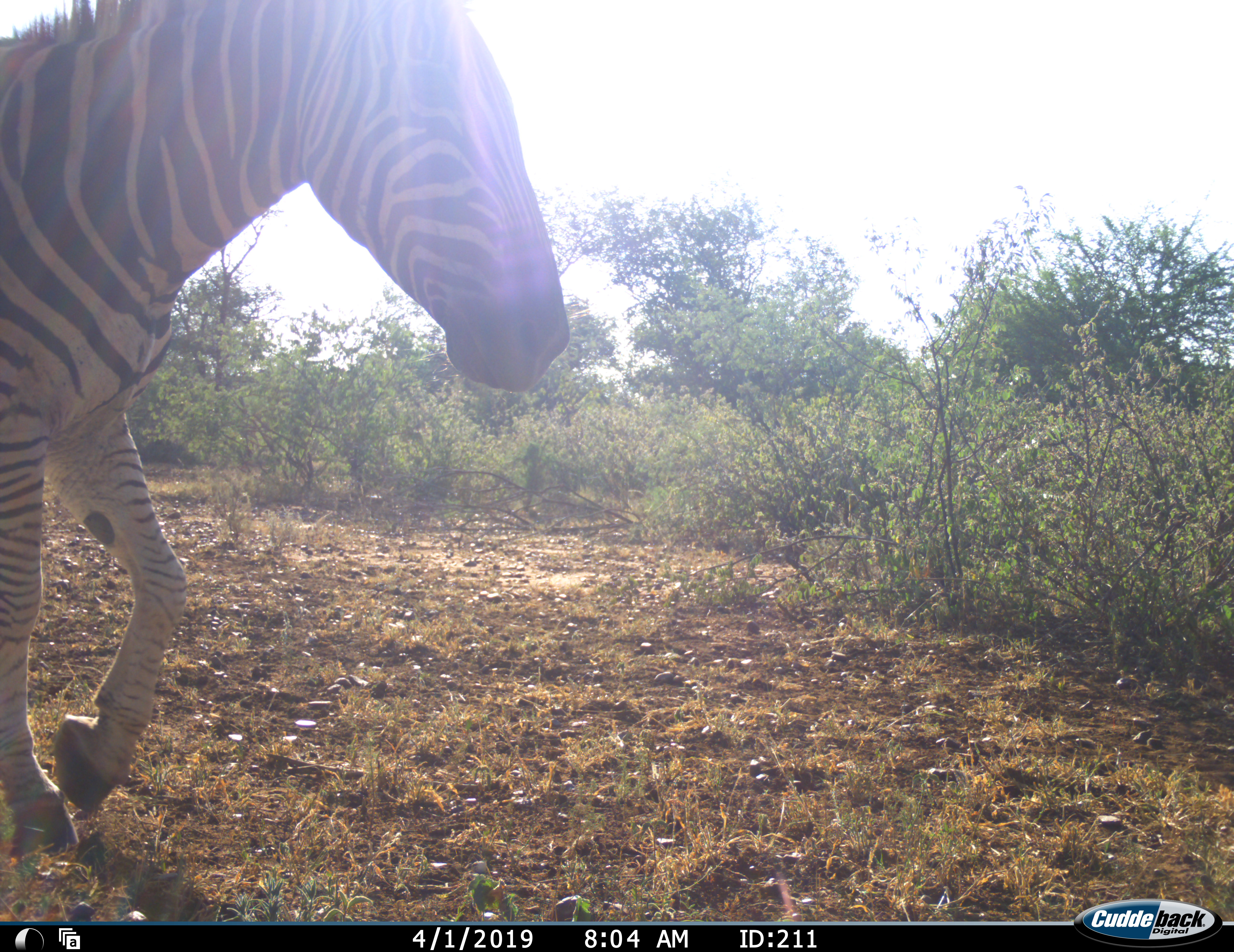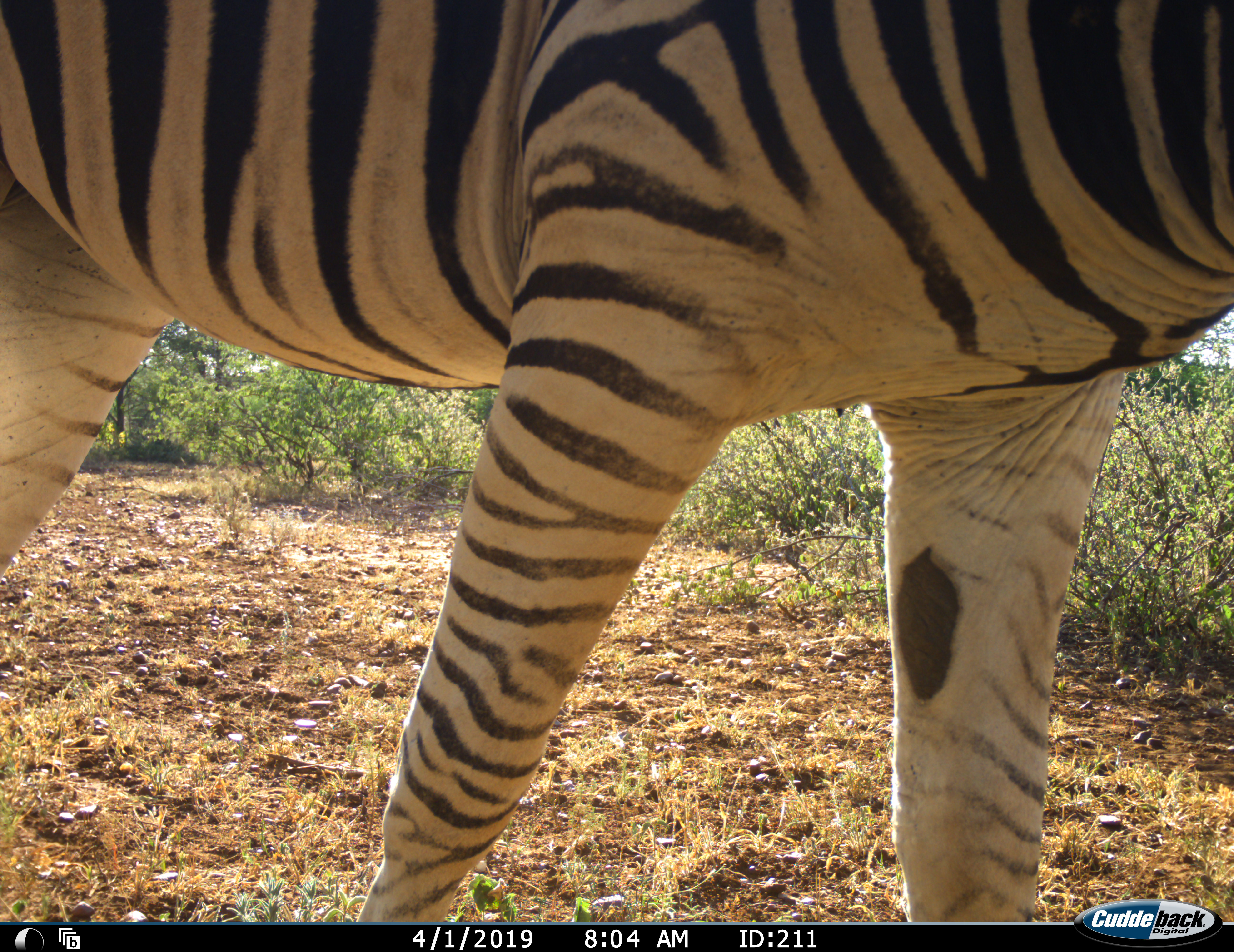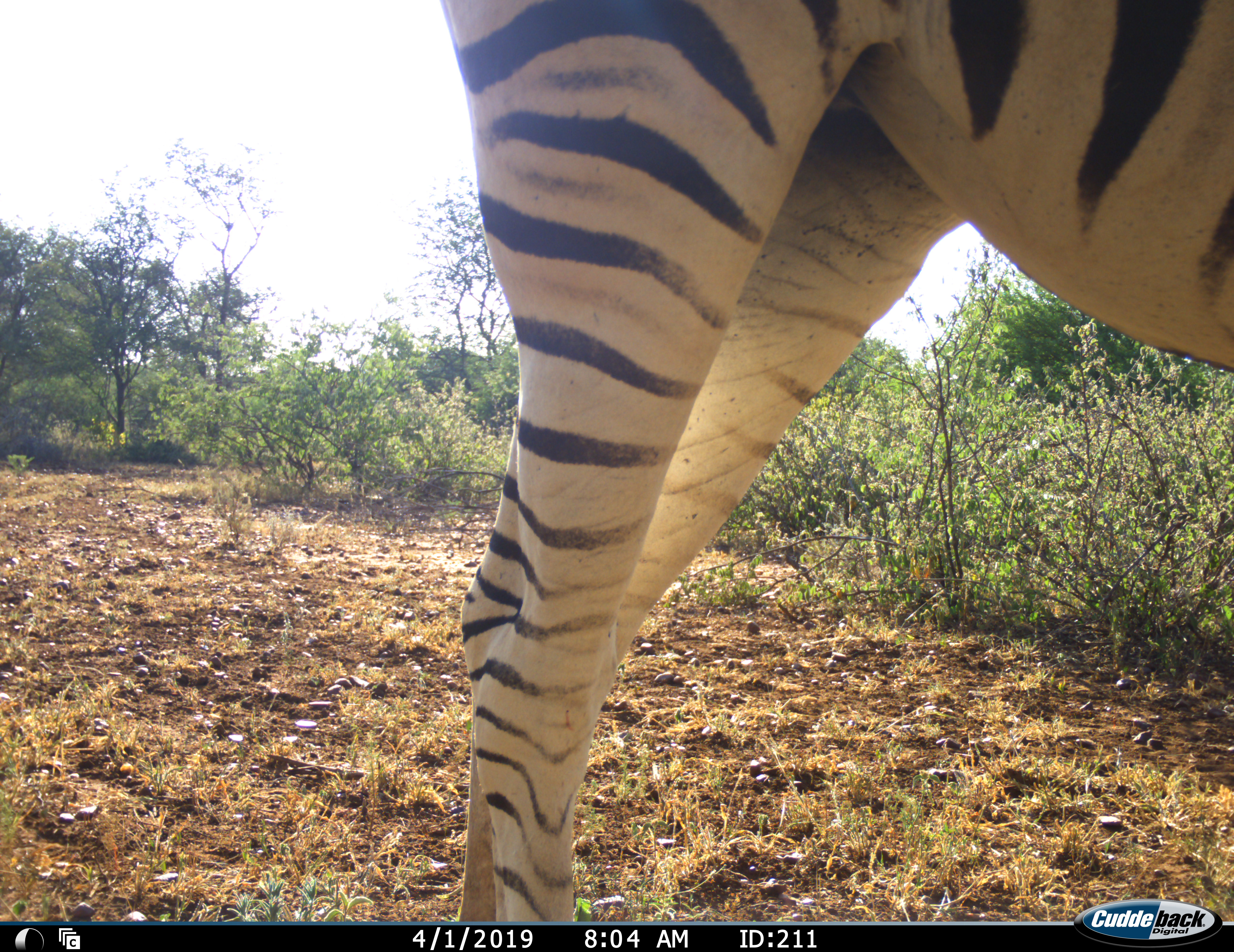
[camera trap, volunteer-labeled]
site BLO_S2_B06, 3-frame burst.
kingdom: Animalia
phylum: Chordata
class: Mammalia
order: Perissodactyla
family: Equidae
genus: Equus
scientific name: Equus quagga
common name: plains zebra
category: zebraplains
Zebraplains (plains zebra) (Equus quagga), count 1. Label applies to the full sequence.